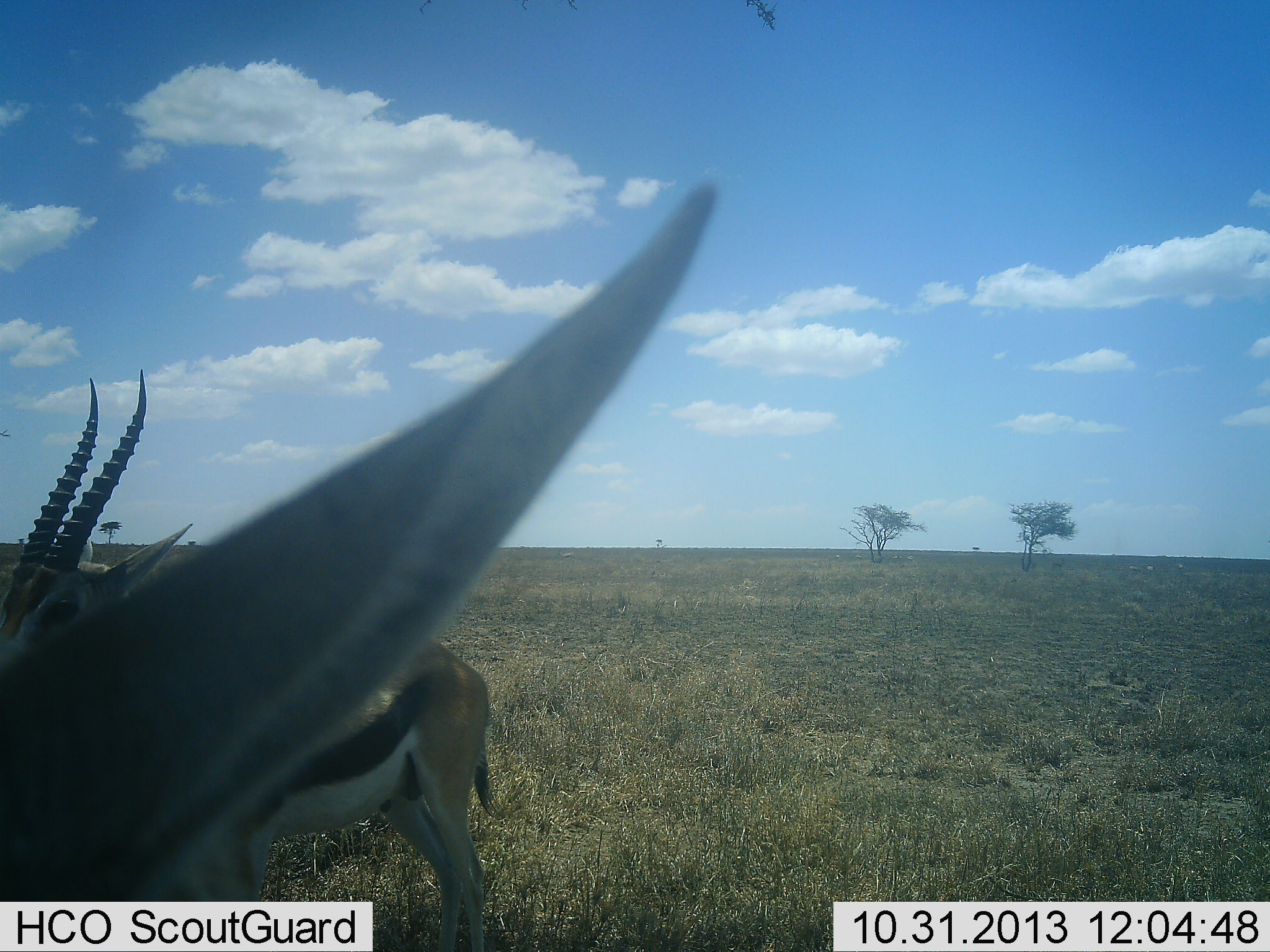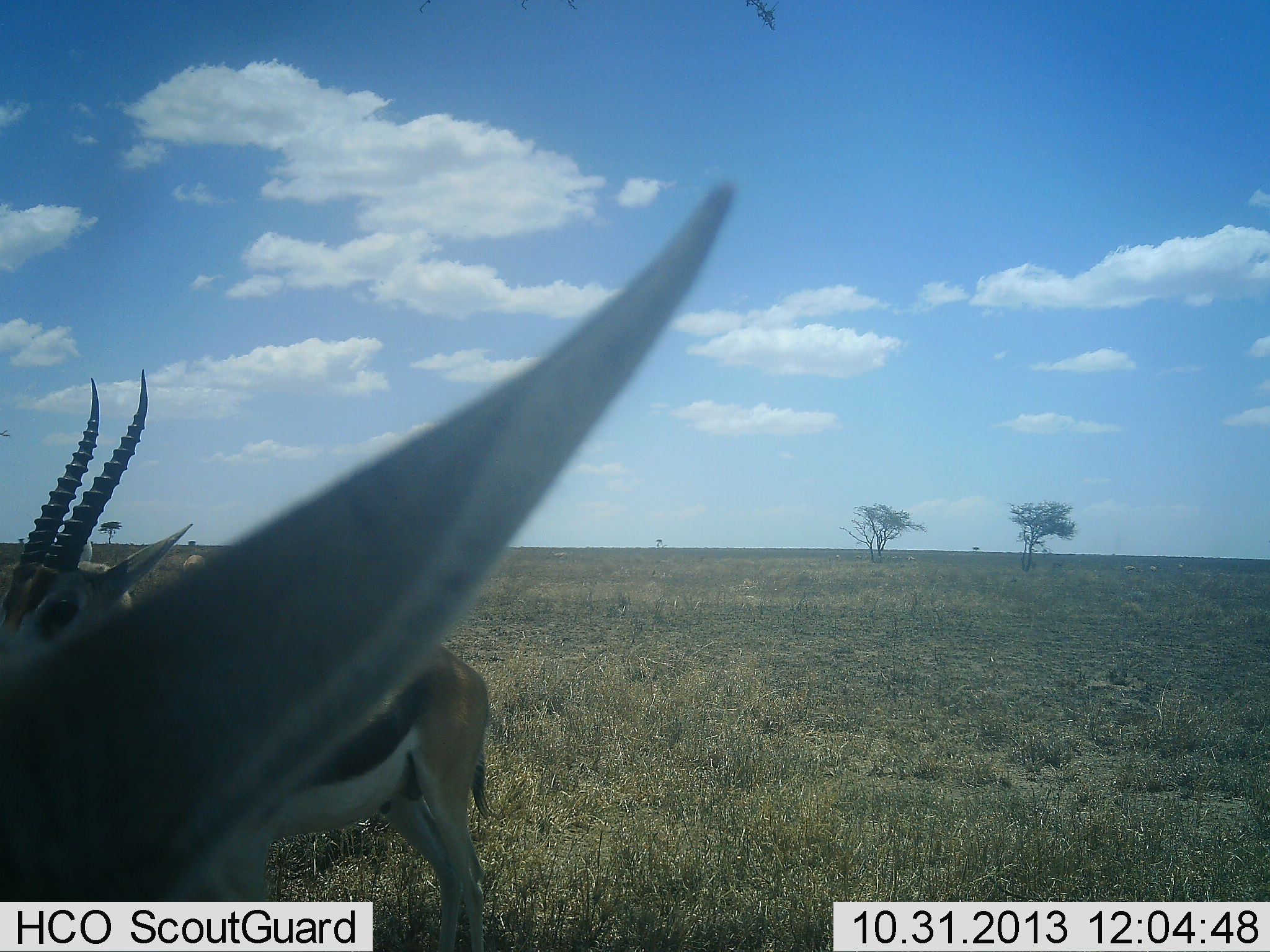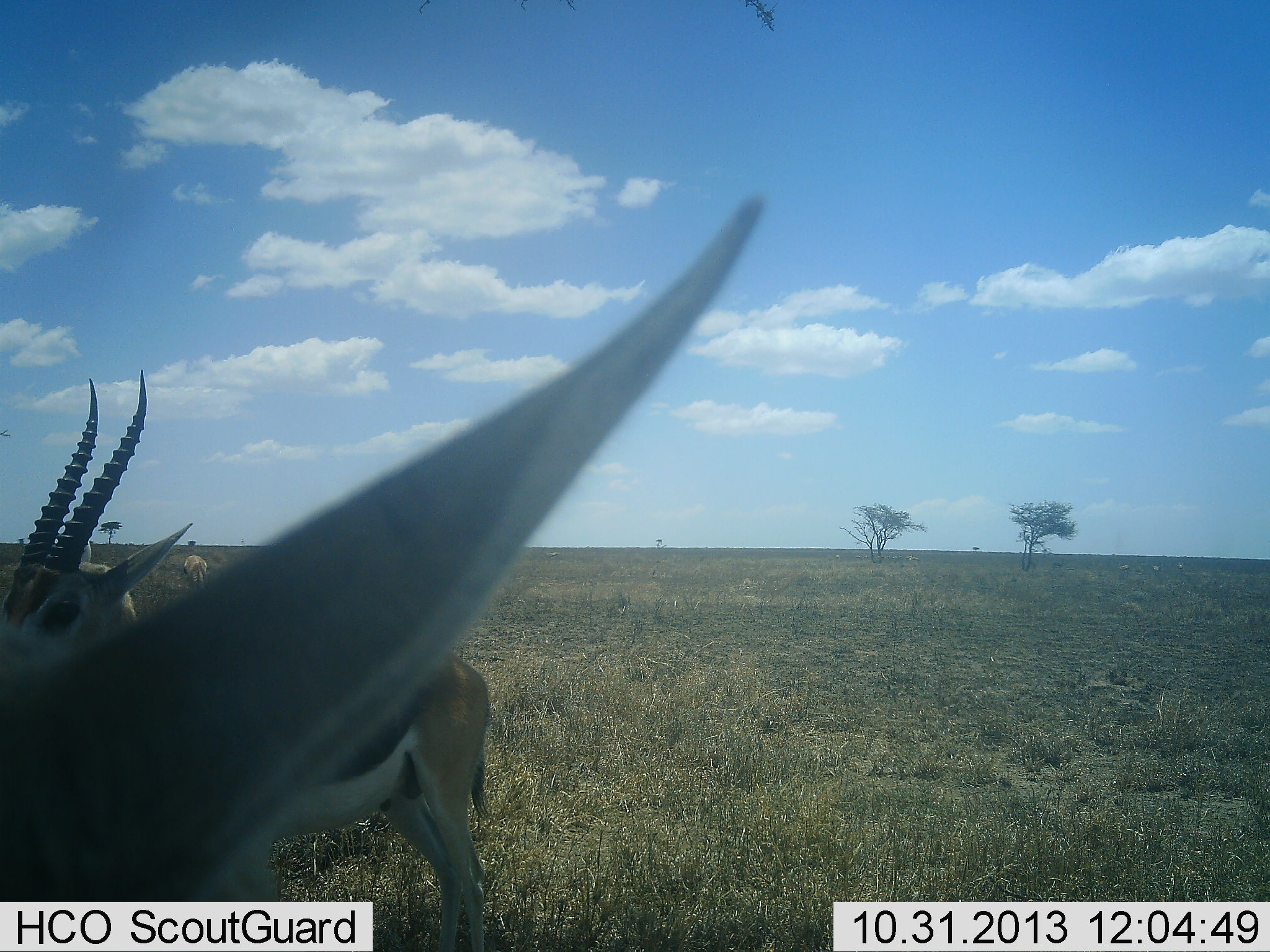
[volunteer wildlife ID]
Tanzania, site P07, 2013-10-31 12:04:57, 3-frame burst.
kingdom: Animalia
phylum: Chordata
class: Mammalia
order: Artiodactyla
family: Bovidae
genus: Eudorcas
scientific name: Eudorcas thomsonii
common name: thomson's gazelle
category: gazellethomsons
Gazellethomsons (thomson's gazelle) (Eudorcas thomsonii), count 2. Behavior (volunteer vote fractions): standing 100%, resting 0%, moving 0%, interacting 0%. Young present (vote fraction): 0%. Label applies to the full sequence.